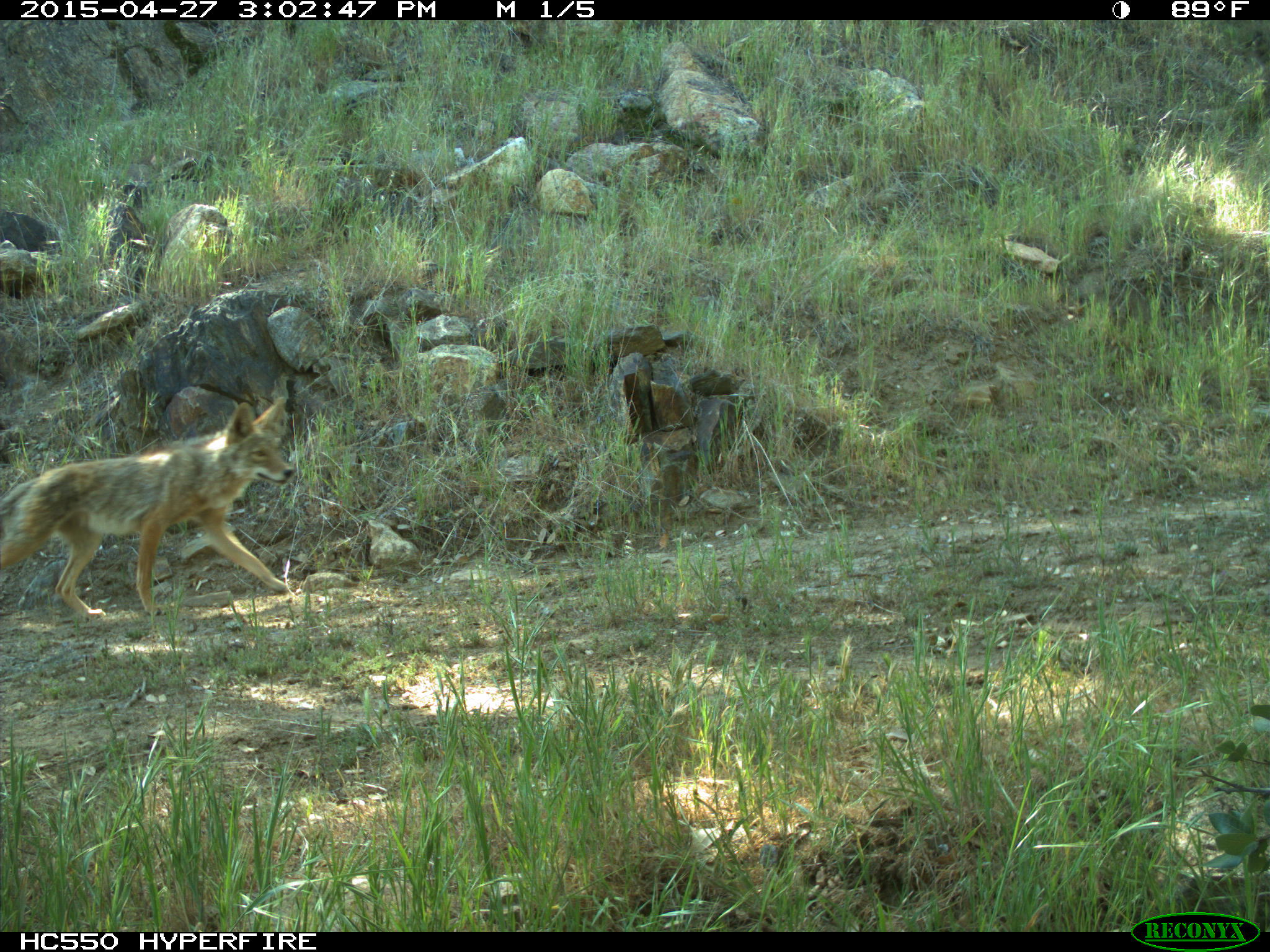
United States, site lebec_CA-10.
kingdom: Animalia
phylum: Chordata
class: Mammalia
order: Carnivora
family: Canidae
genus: Canis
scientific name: Canis latrans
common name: coyote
Canis latrans (coyote).